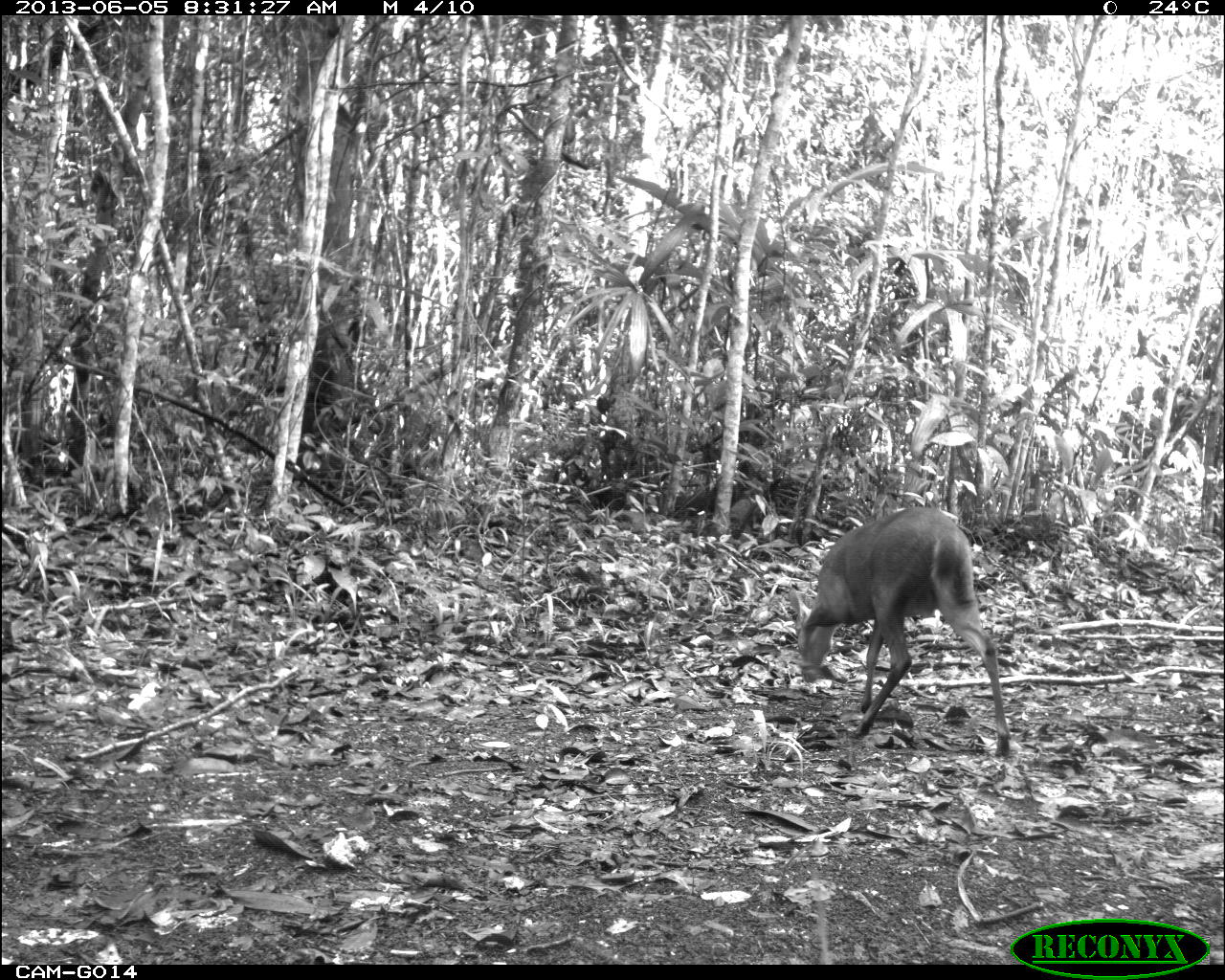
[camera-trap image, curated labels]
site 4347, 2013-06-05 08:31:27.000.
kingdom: Animalia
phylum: Chordata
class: Mammalia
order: Artiodactyla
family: Cervidae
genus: Mazama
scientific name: Mazama temama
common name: central american red brocket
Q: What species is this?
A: Mazama temama (central american red brocket).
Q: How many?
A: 1.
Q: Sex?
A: Male.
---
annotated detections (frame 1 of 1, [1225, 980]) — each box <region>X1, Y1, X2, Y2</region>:
mazama temama: <region>783, 504, 1012, 757</region>